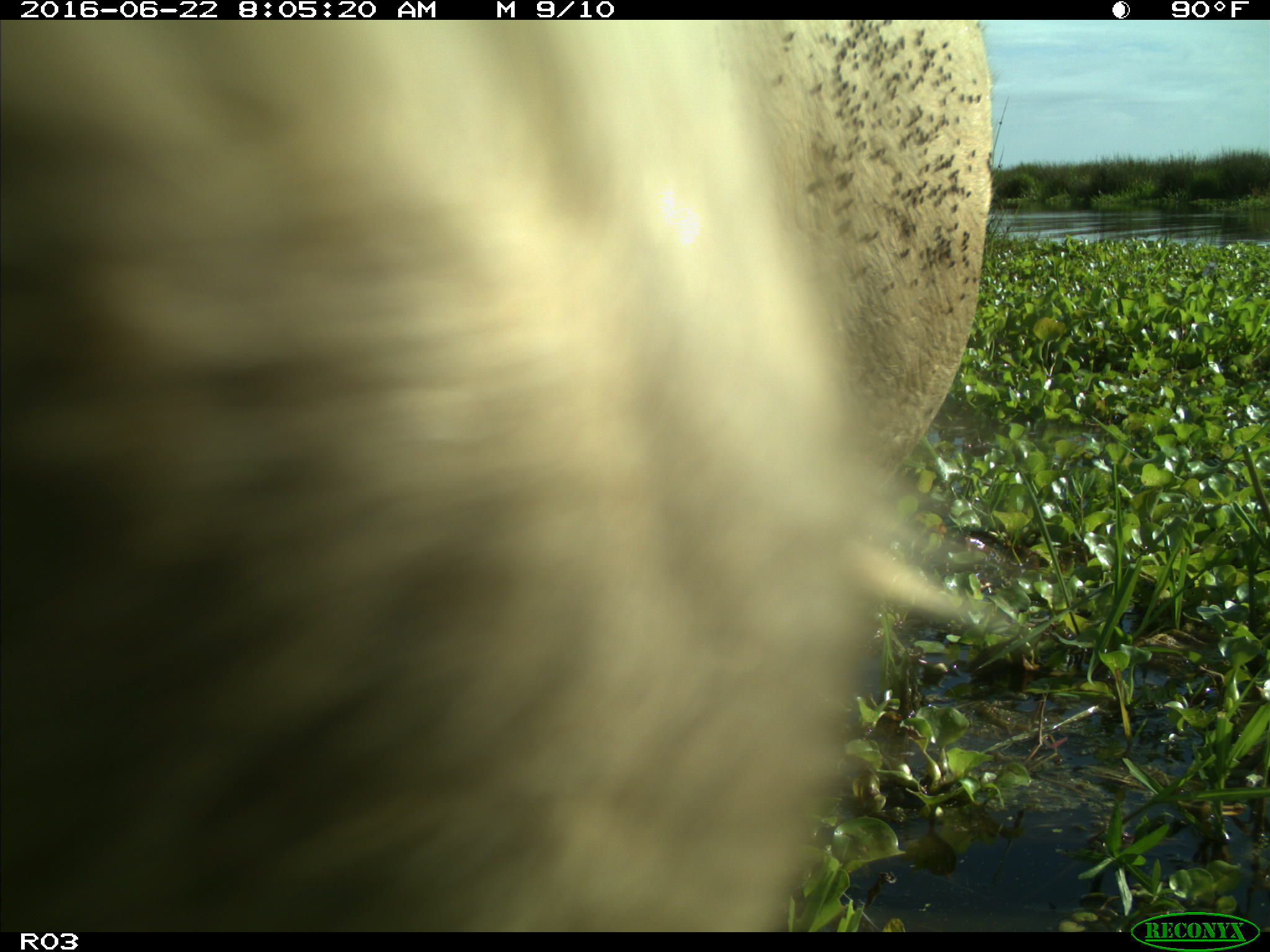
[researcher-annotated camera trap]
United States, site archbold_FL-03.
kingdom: Animalia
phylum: Chordata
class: Mammalia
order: Artiodactyla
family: Bovidae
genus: Bos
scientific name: Bos taurus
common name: domestic cow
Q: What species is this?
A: Bos taurus (domestic cow).